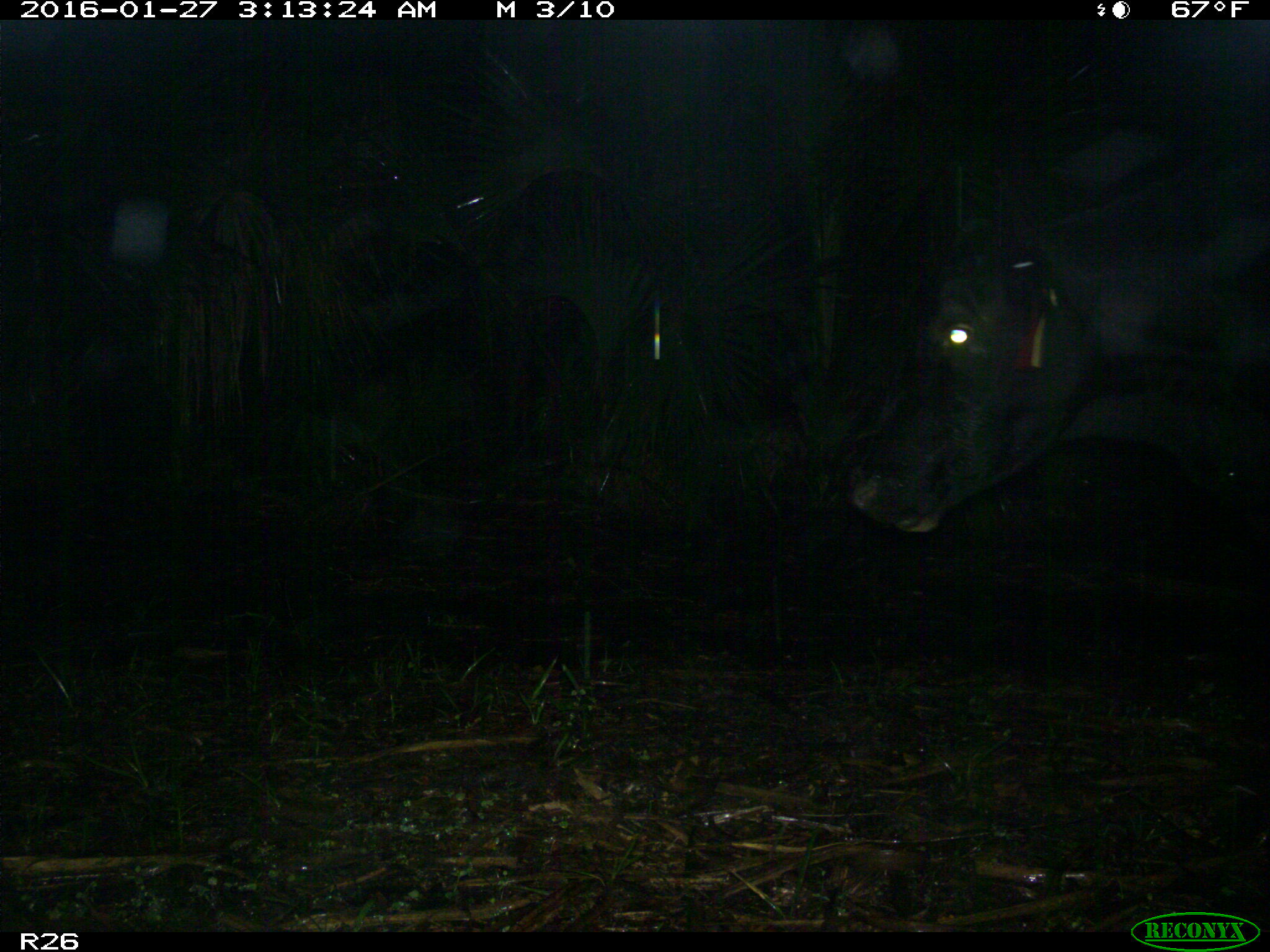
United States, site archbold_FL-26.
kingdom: Animalia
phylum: Chordata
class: Mammalia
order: Artiodactyla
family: Bovidae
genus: Bos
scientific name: Bos taurus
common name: domestic cow